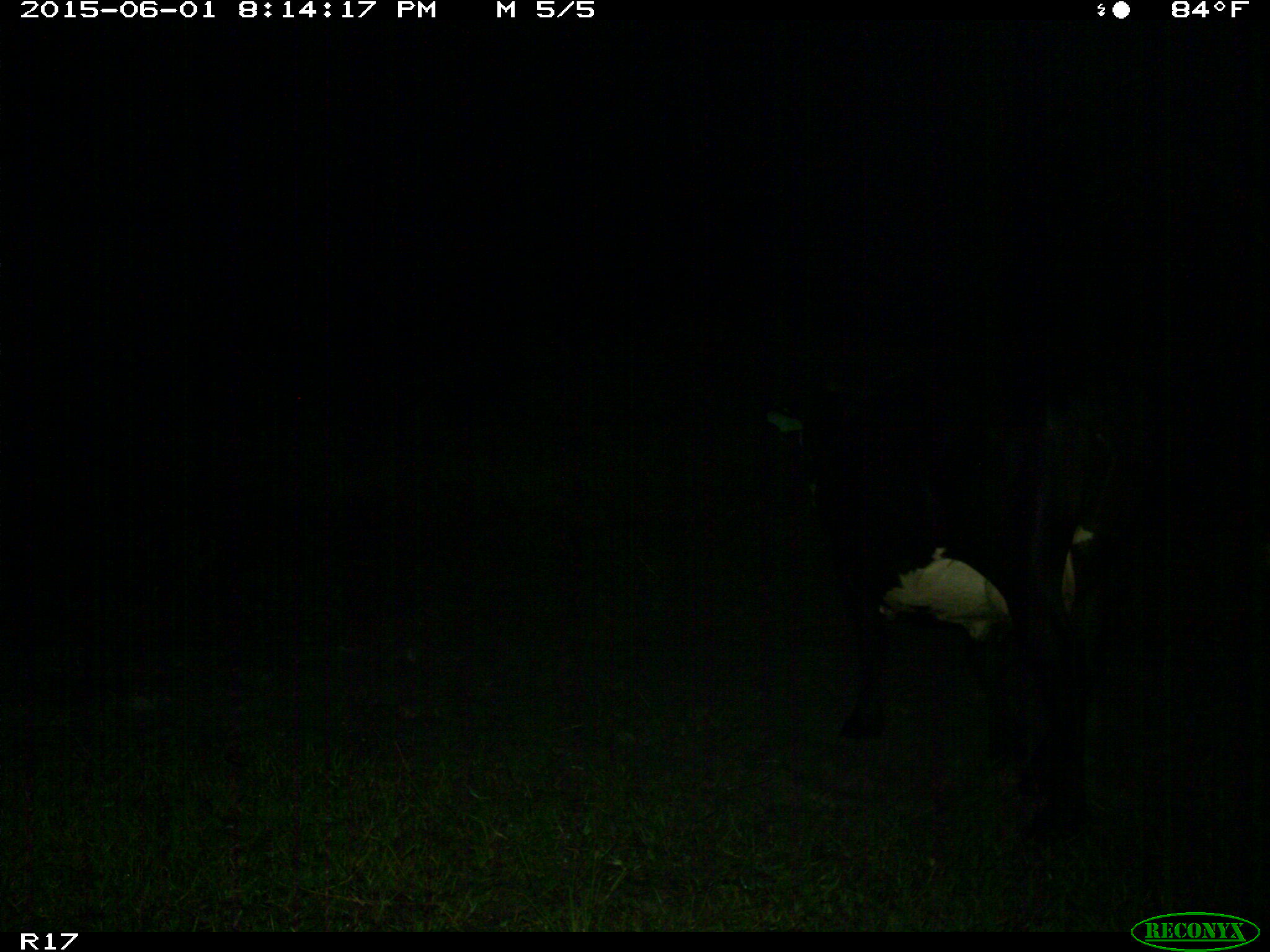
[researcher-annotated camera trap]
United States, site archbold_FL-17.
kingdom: Animalia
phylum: Chordata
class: Mammalia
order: Artiodactyla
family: Bovidae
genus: Bos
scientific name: Bos taurus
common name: domestic cow